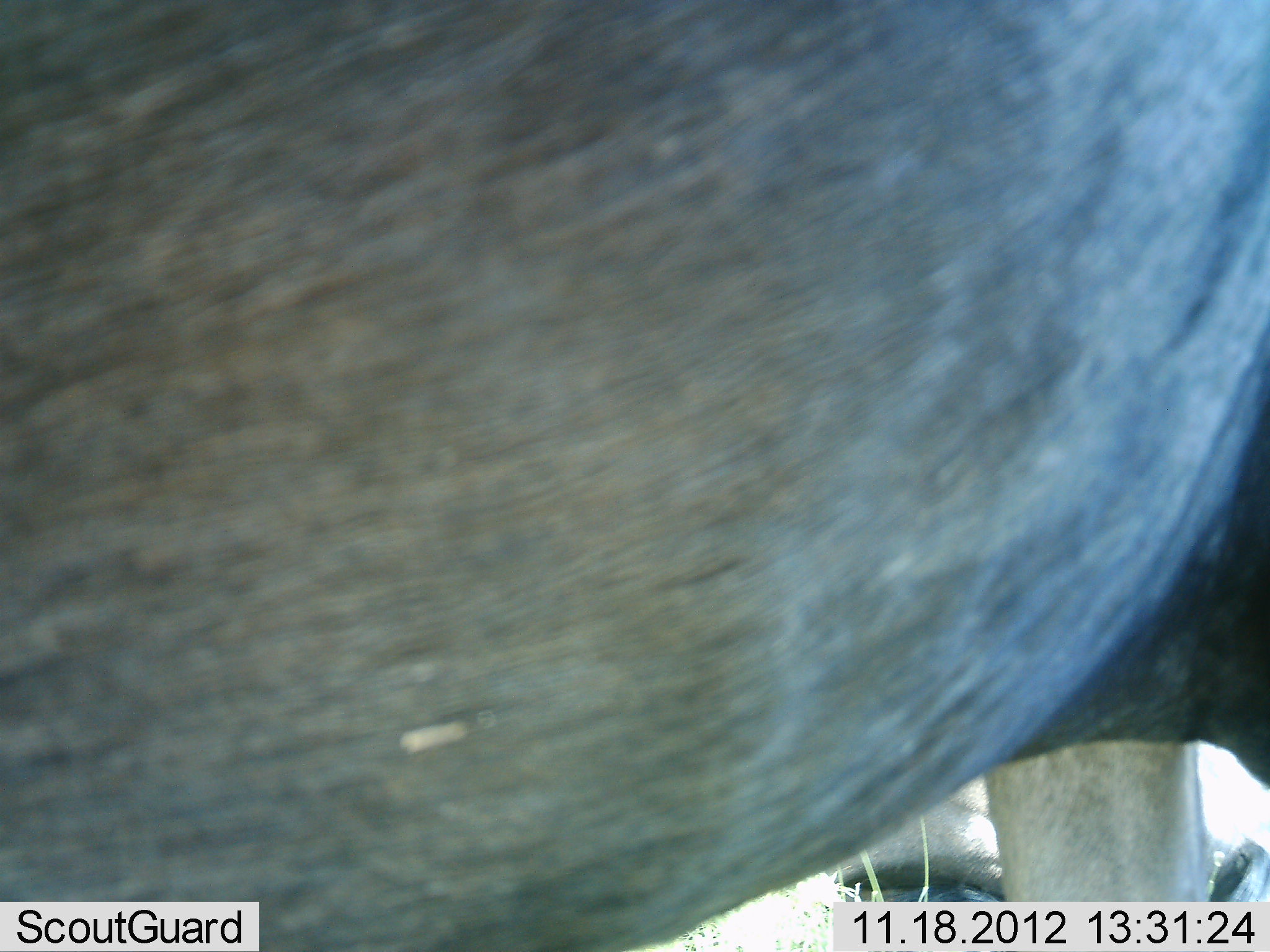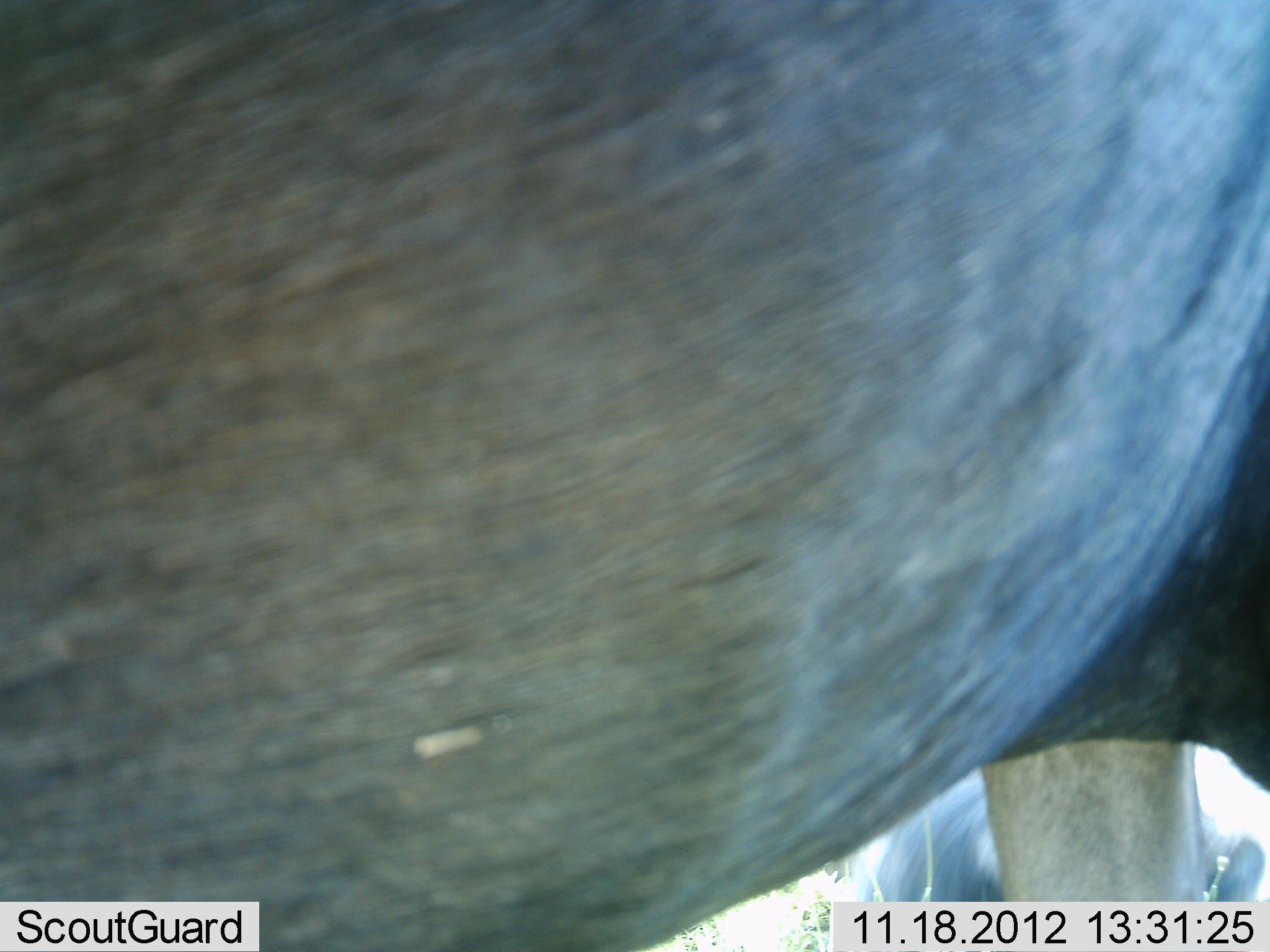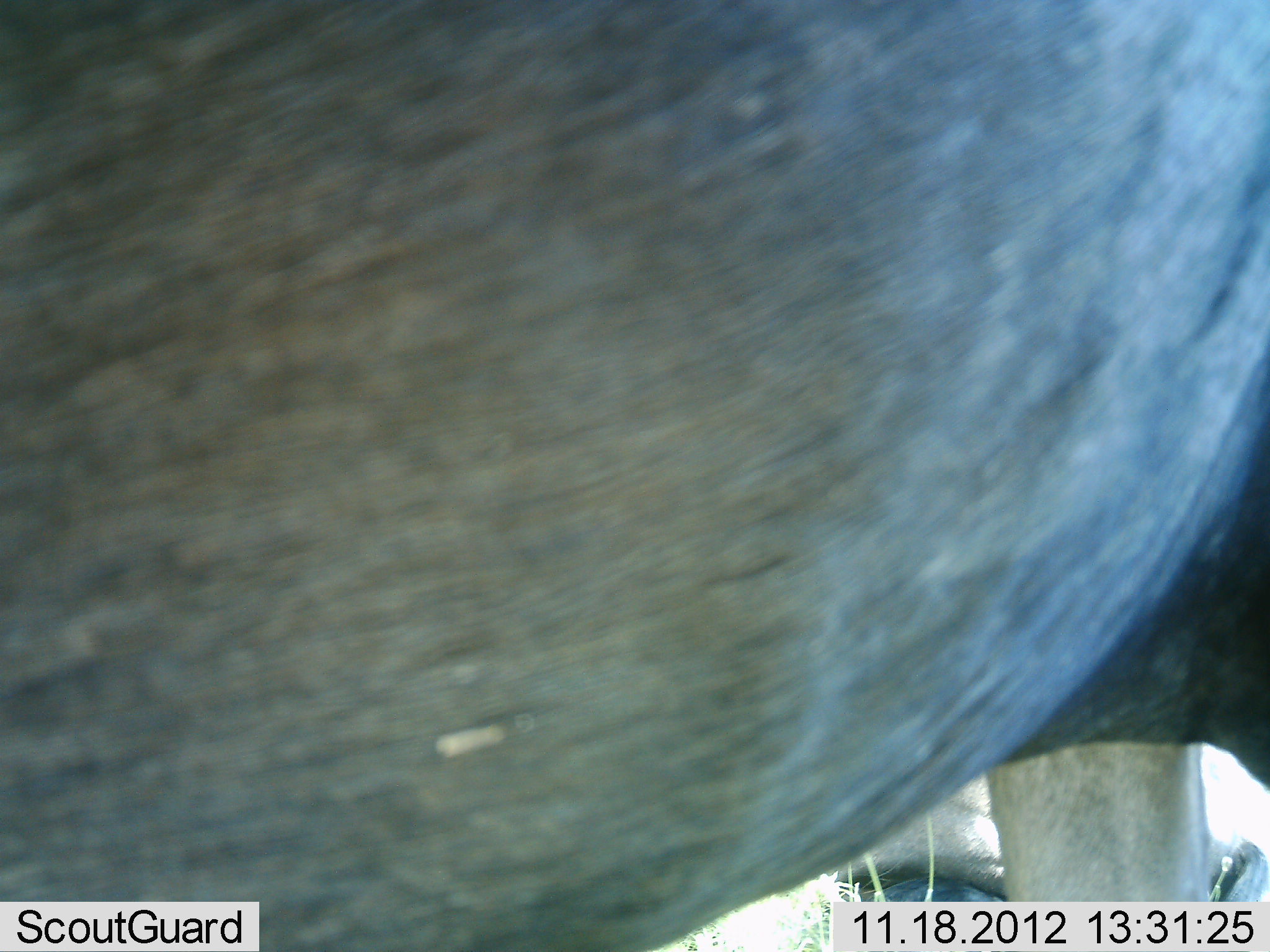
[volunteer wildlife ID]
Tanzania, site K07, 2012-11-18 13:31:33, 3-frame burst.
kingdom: Animalia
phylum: Chordata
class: Mammalia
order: Artiodactyla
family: Bovidae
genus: Connochaetes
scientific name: Connochaetes taurinus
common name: blue wildebeest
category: wildebeest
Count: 2.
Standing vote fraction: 90%.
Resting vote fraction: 60%.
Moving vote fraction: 0%.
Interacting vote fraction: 0%.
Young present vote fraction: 0%.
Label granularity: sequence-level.